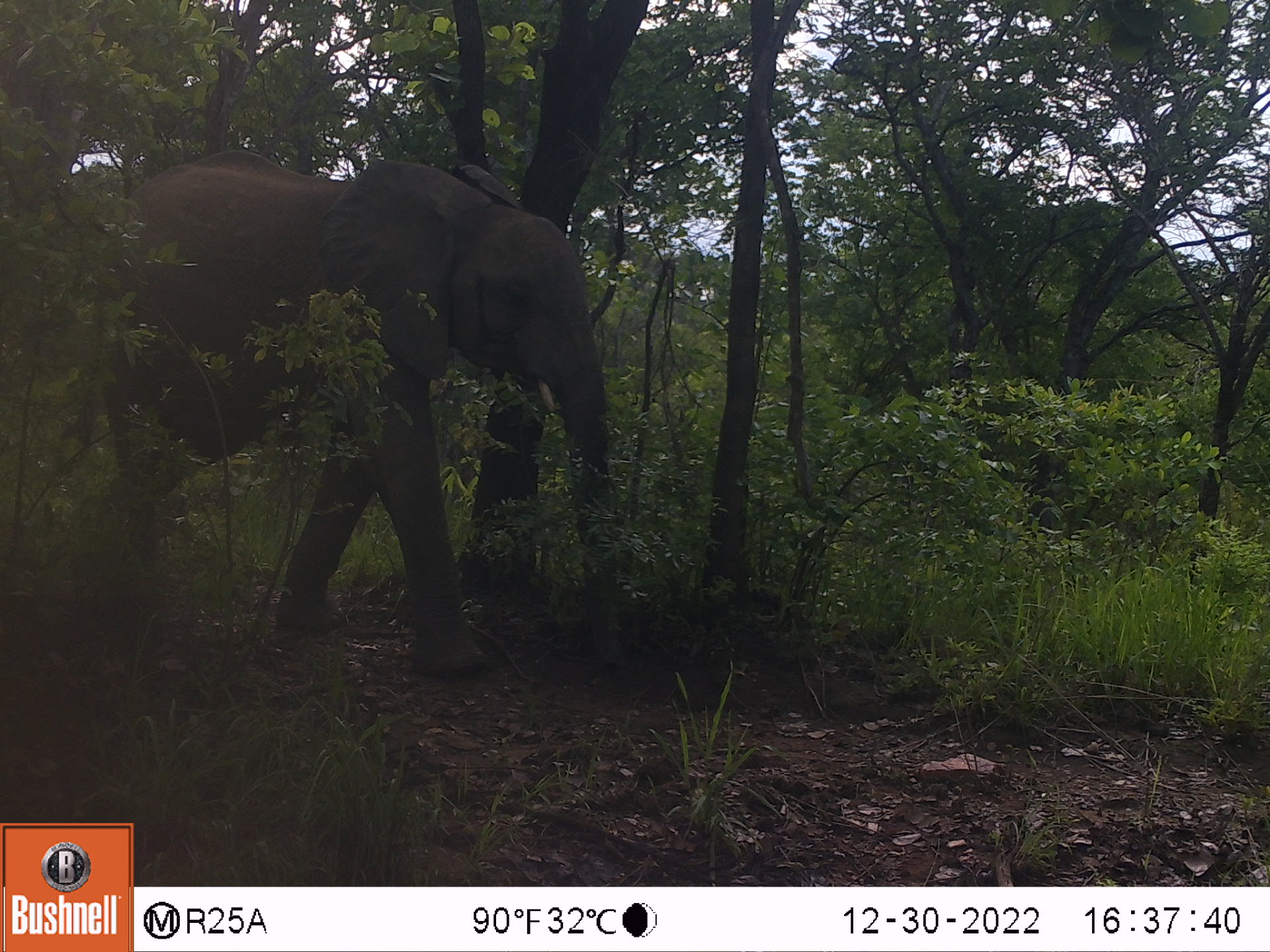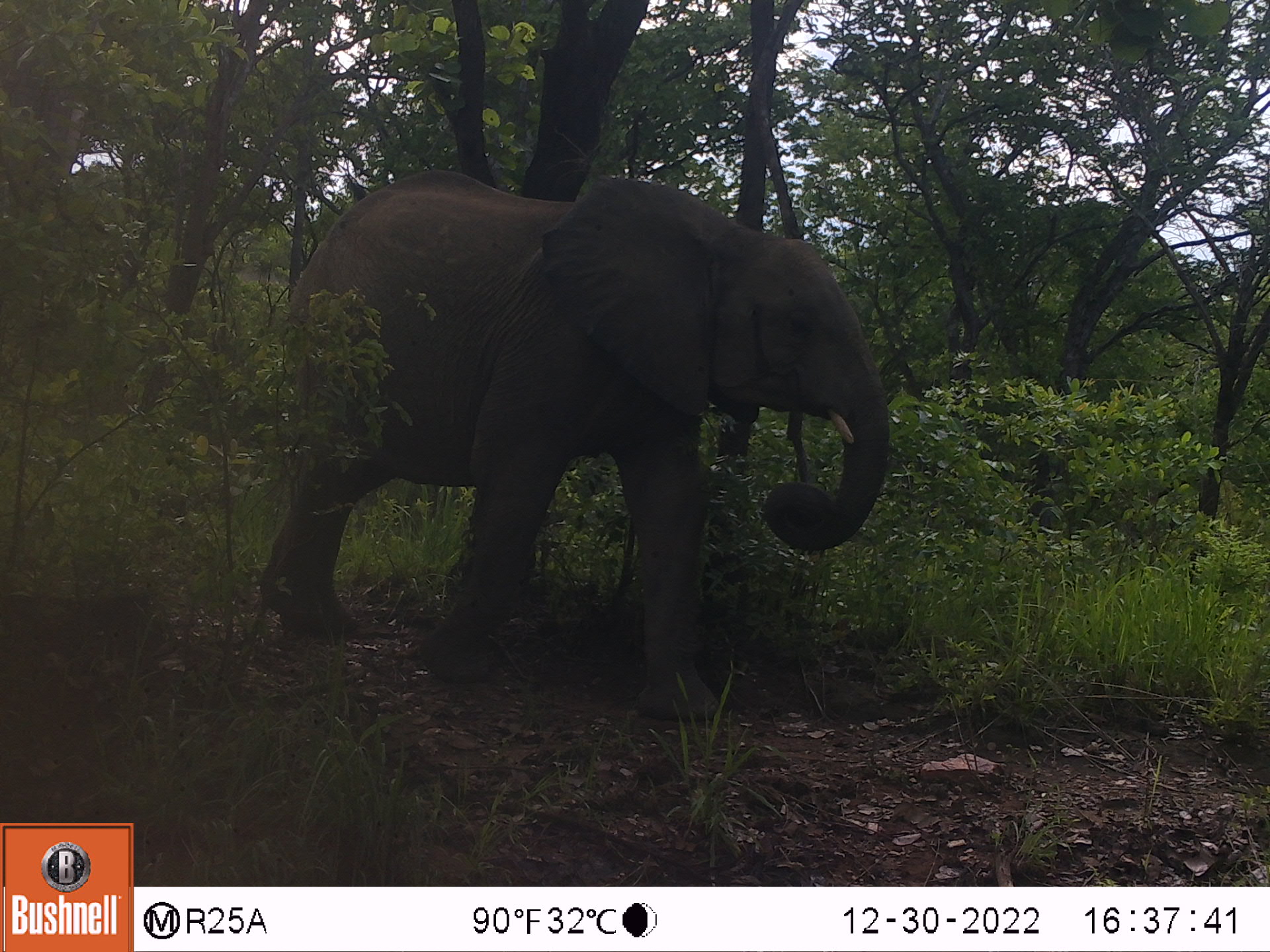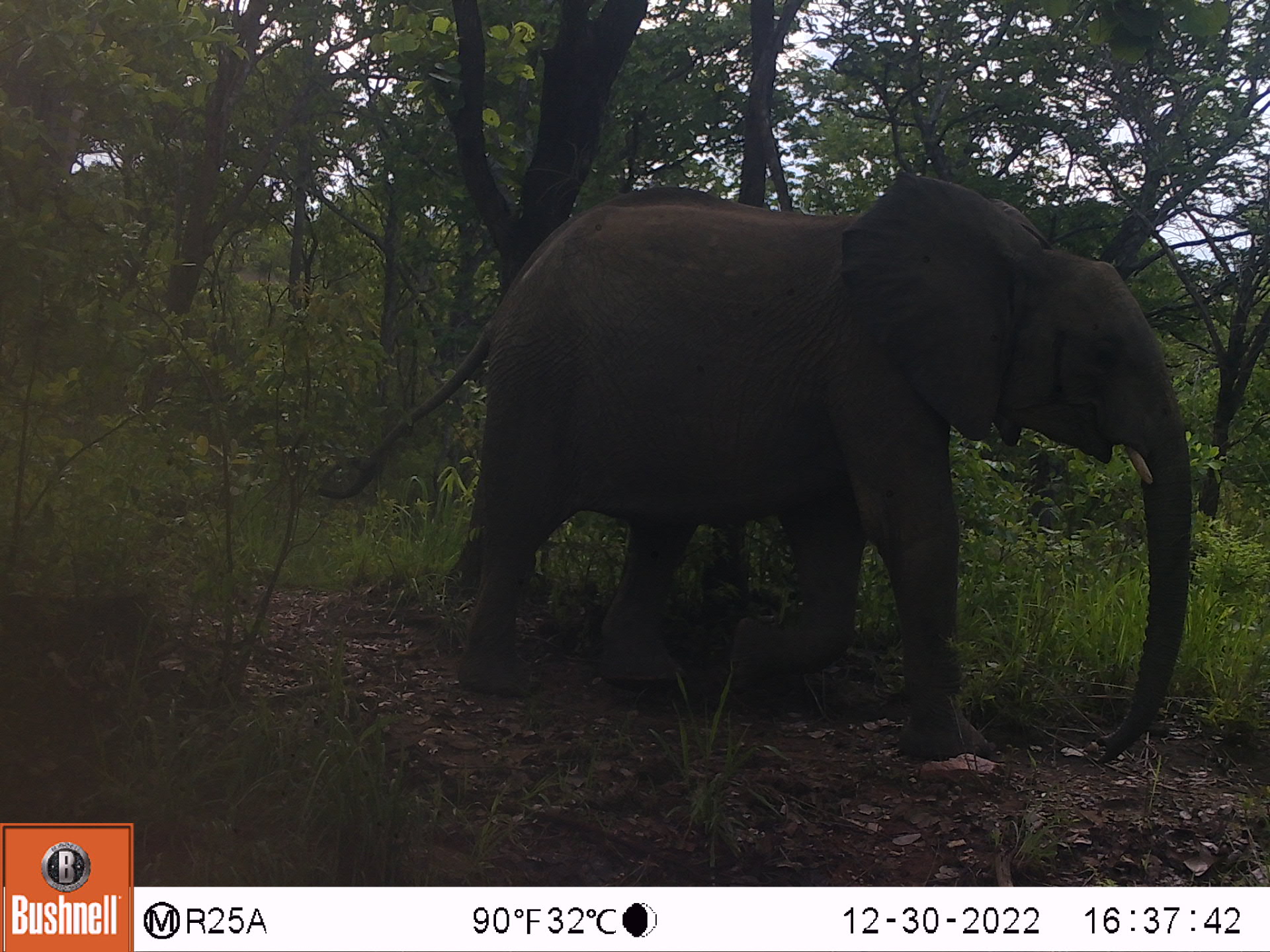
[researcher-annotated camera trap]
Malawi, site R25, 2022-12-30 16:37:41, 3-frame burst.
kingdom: Animalia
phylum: Chordata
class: Mammalia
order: Proboscidea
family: Elephantidae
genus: Loxodonta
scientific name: Loxodonta africana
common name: african savanna elephant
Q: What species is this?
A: African savanna elephant (Loxodonta africana).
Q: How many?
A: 1.